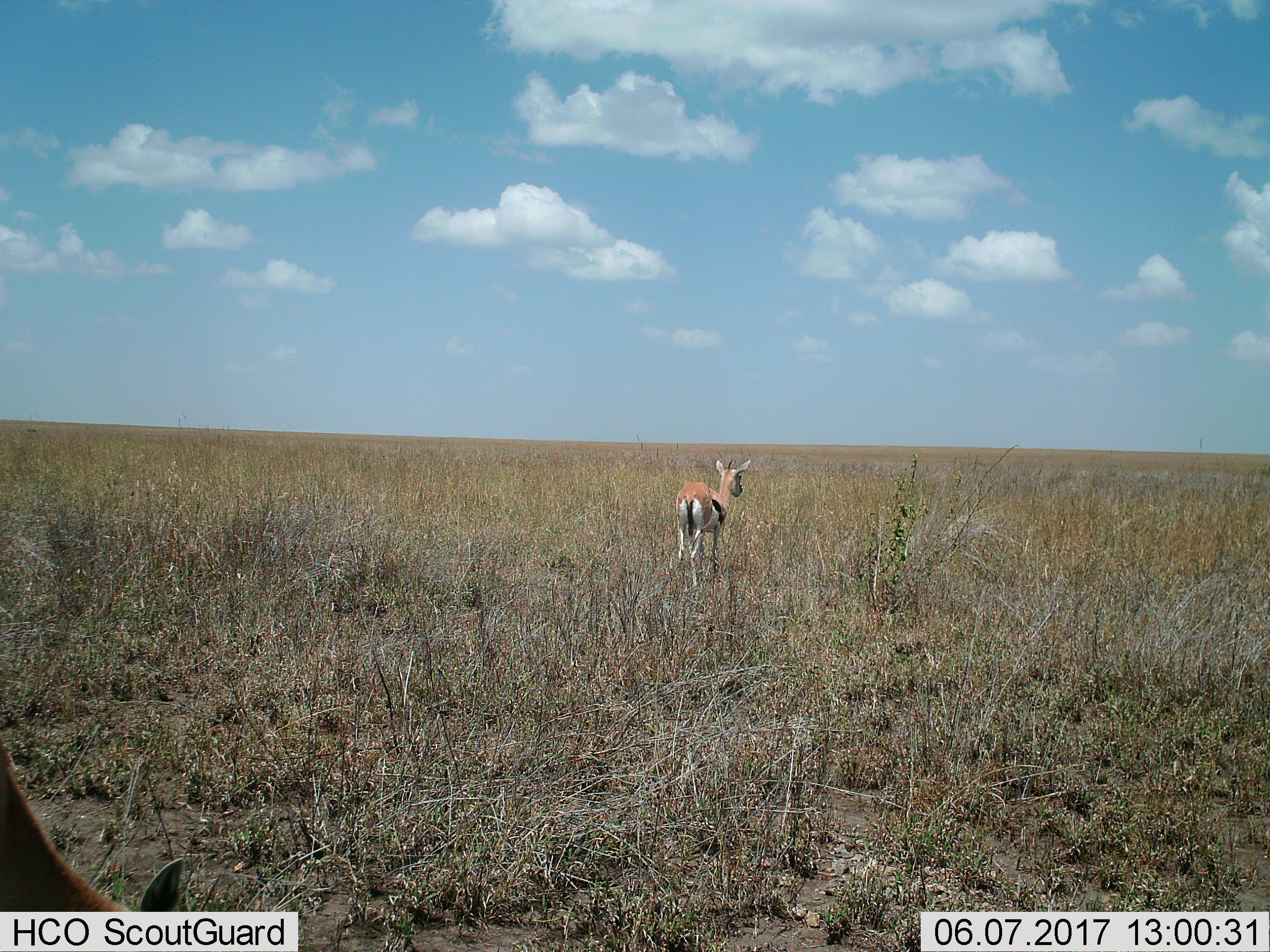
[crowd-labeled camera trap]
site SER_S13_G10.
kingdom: Animalia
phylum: Chordata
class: Mammalia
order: Artiodactyla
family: Bovidae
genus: Eudorcas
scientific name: Eudorcas thomsonii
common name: thomson's gazelle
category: gazellethomsons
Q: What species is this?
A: Gazellethomsons (thomson's gazelle) (Eudorcas thomsonii).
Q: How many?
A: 2.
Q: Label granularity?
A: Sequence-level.